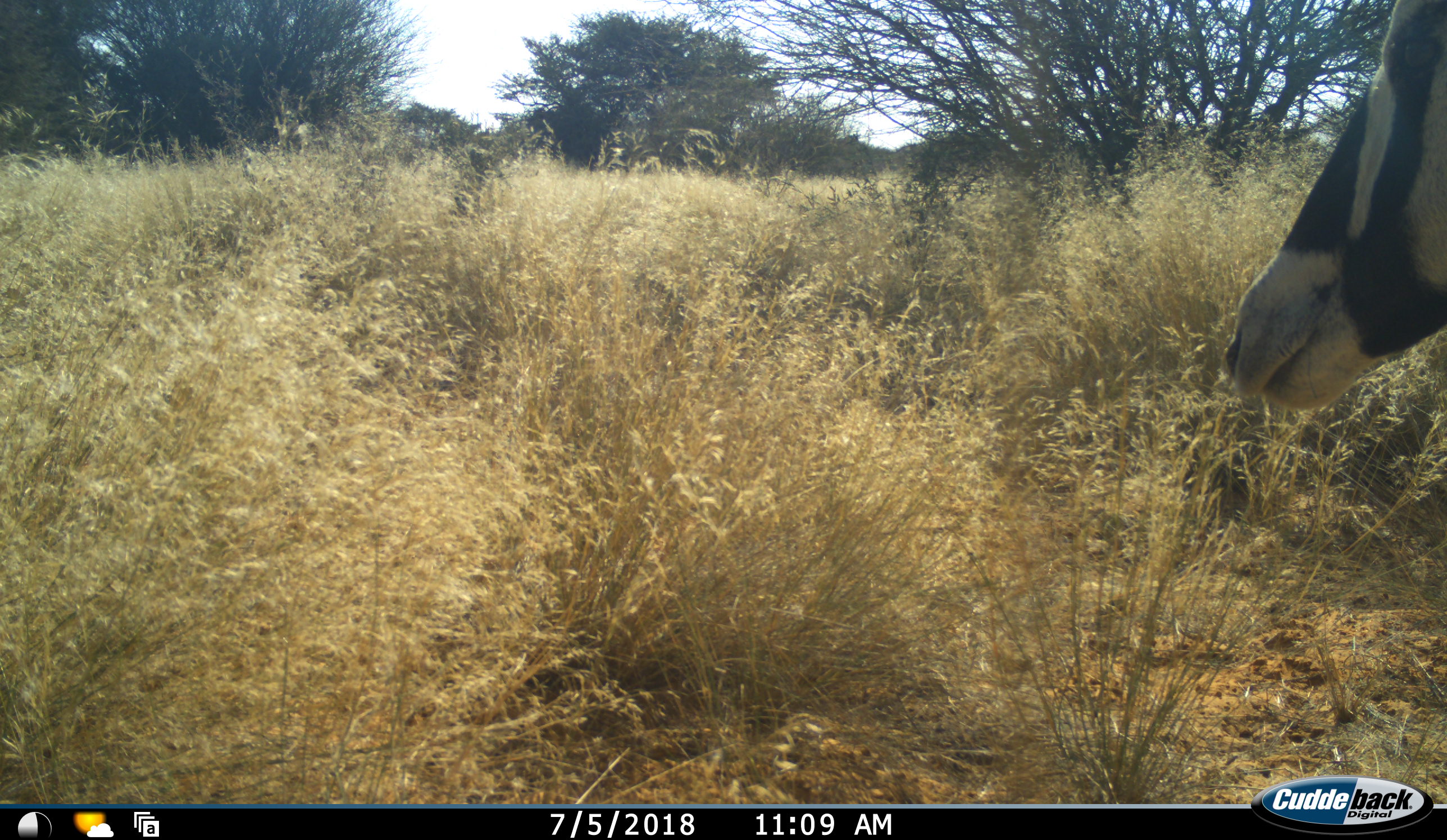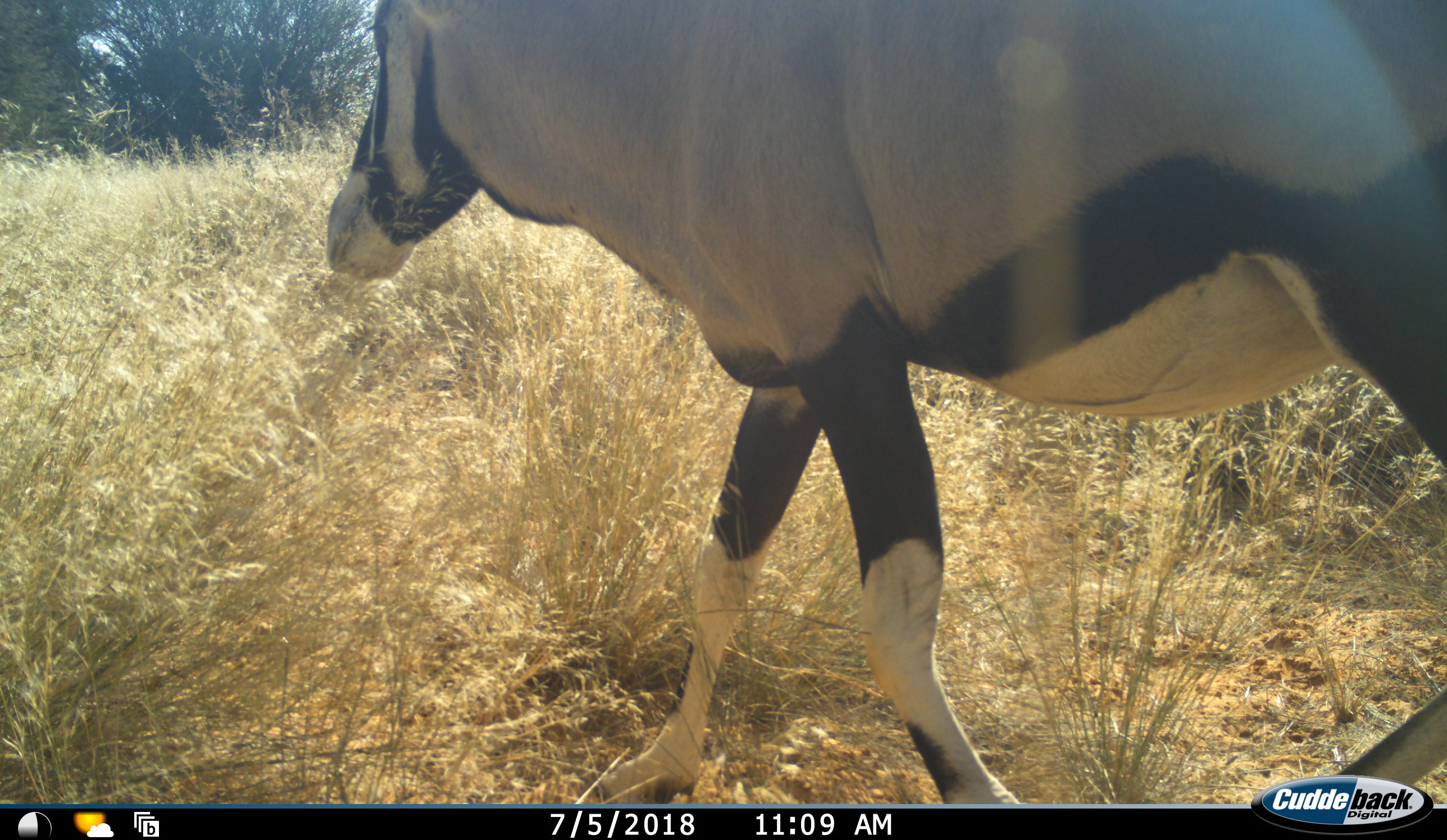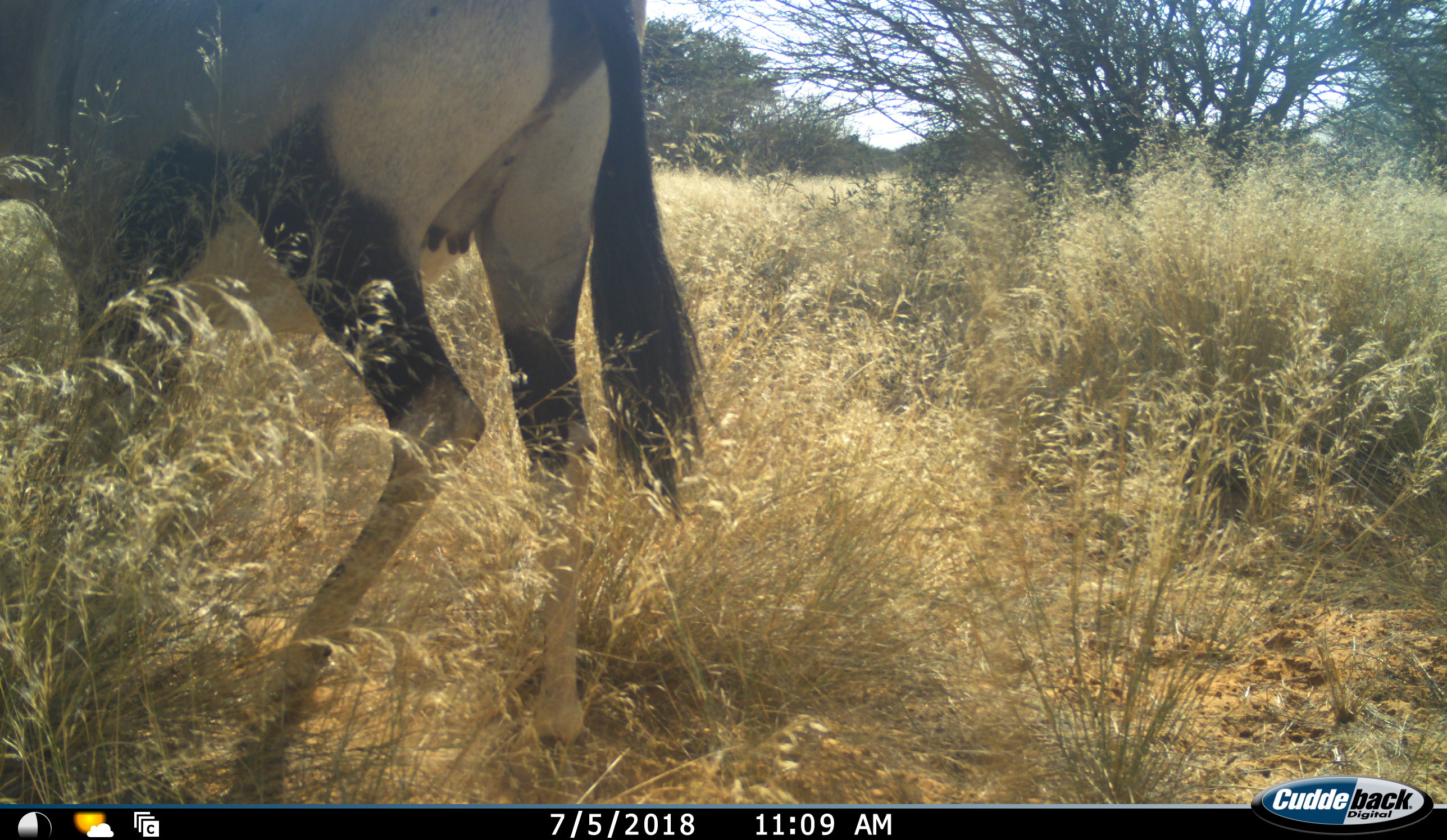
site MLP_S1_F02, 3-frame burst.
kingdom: Animalia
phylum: Chordata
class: Mammalia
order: Artiodactyla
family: Bovidae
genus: Oryx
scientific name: Oryx gazella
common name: gemsbok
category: oryx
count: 1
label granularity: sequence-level